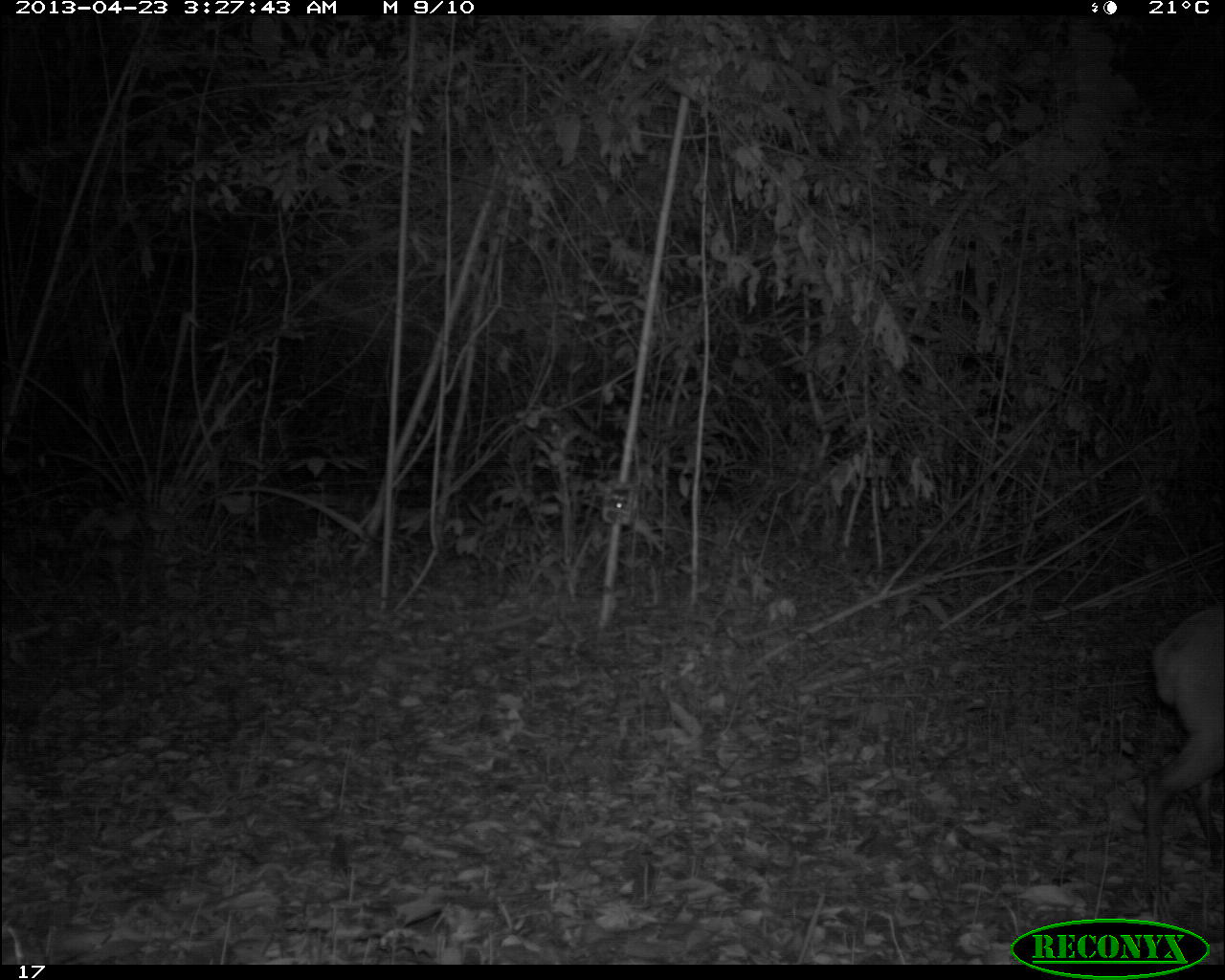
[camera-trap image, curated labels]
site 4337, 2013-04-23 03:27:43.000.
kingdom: Animalia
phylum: Chordata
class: Mammalia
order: Artiodactyla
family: Cervidae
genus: Mazama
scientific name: Mazama temama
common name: central american red brocket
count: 1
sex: male